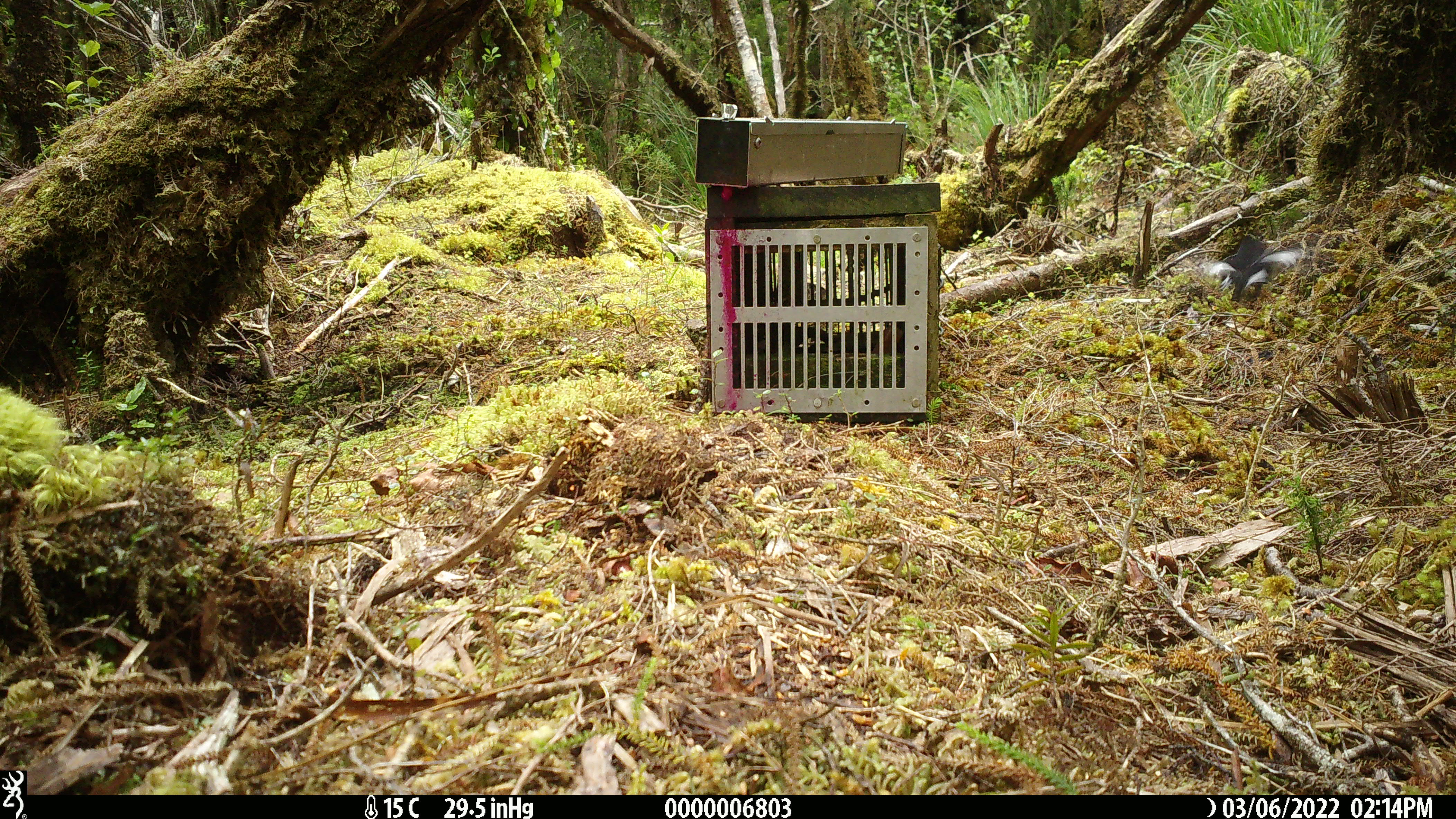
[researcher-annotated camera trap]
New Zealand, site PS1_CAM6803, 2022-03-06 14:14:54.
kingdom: Animalia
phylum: Chordata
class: Aves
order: Passeriformes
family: Petroicidae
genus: Petroica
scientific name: Petroica macrocephala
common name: tomtit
Tomtit (Petroica macrocephala).